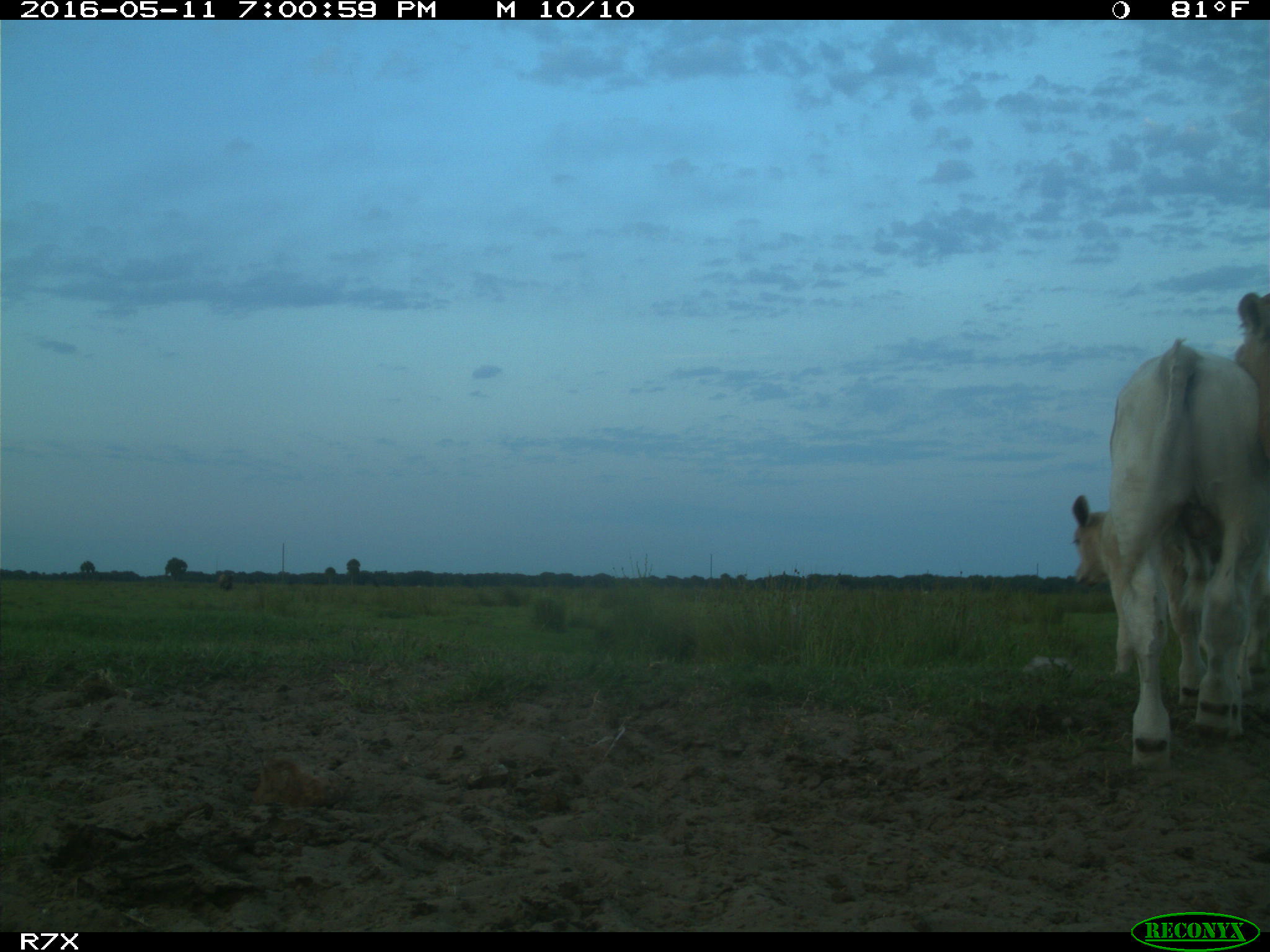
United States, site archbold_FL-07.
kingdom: Animalia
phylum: Chordata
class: Mammalia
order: Artiodactyla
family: Bovidae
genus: Bos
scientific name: Bos taurus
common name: domestic cow